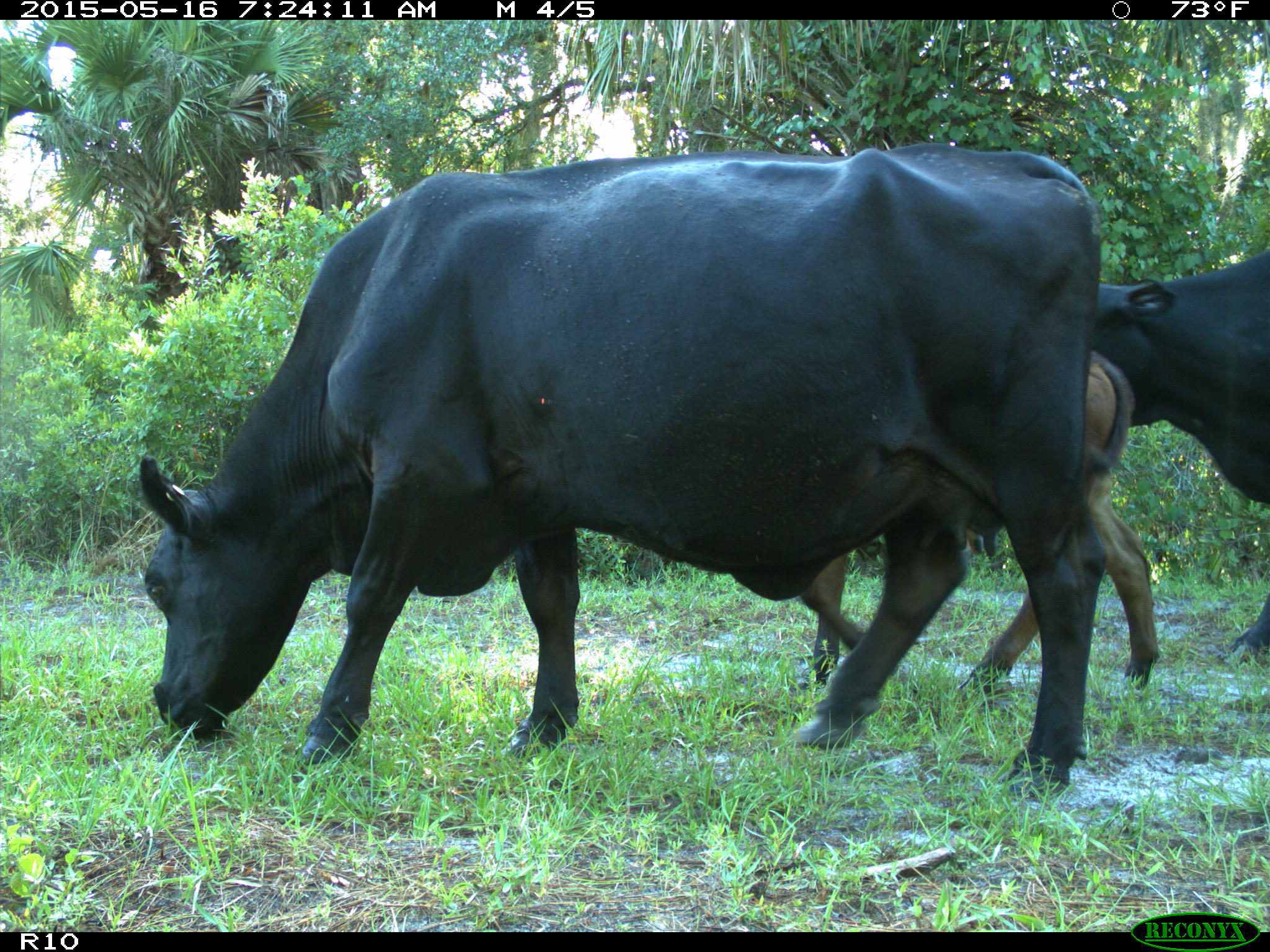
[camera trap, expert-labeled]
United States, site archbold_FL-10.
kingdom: Animalia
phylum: Chordata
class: Mammalia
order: Artiodactyla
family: Bovidae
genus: Bos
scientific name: Bos taurus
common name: domestic cow